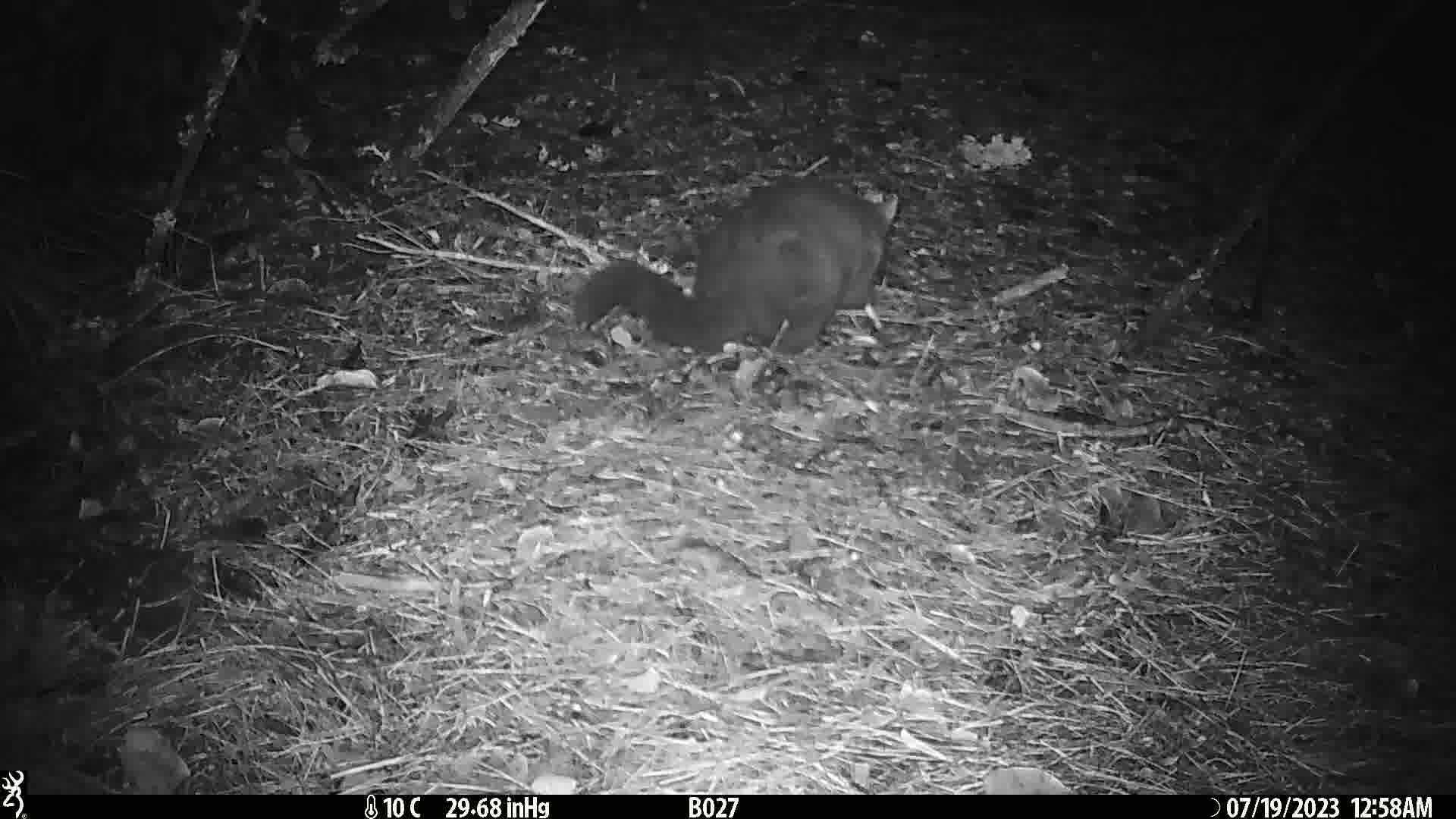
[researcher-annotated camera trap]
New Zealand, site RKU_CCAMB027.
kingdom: Animalia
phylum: Chordata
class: Mammalia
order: Diprotodontia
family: Phalangeridae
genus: Trichosurus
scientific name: Trichosurus vulpecula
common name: common brushtail possum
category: possum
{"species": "possum (common brushtail possum) (Trichosurus vulpecula)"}